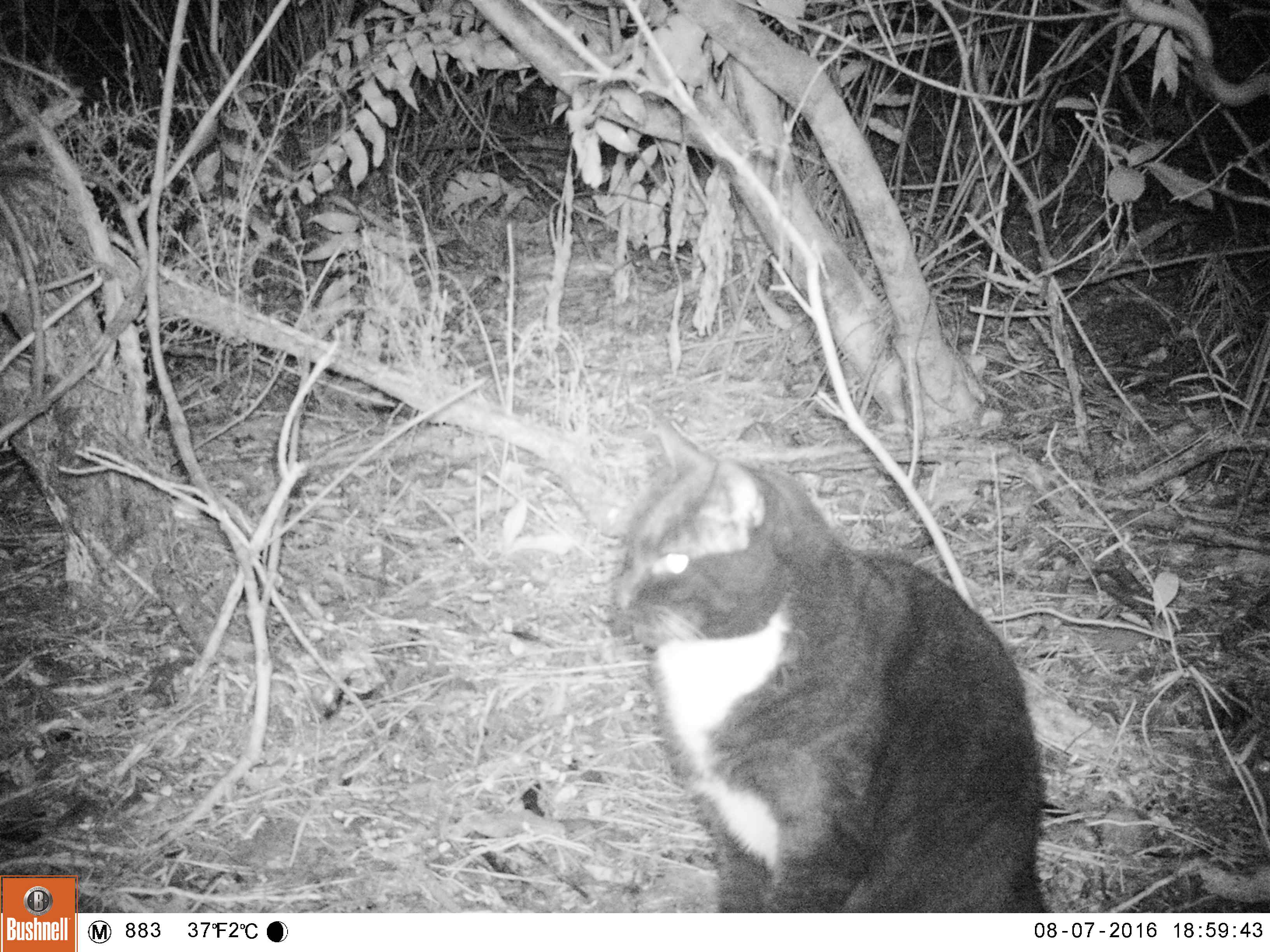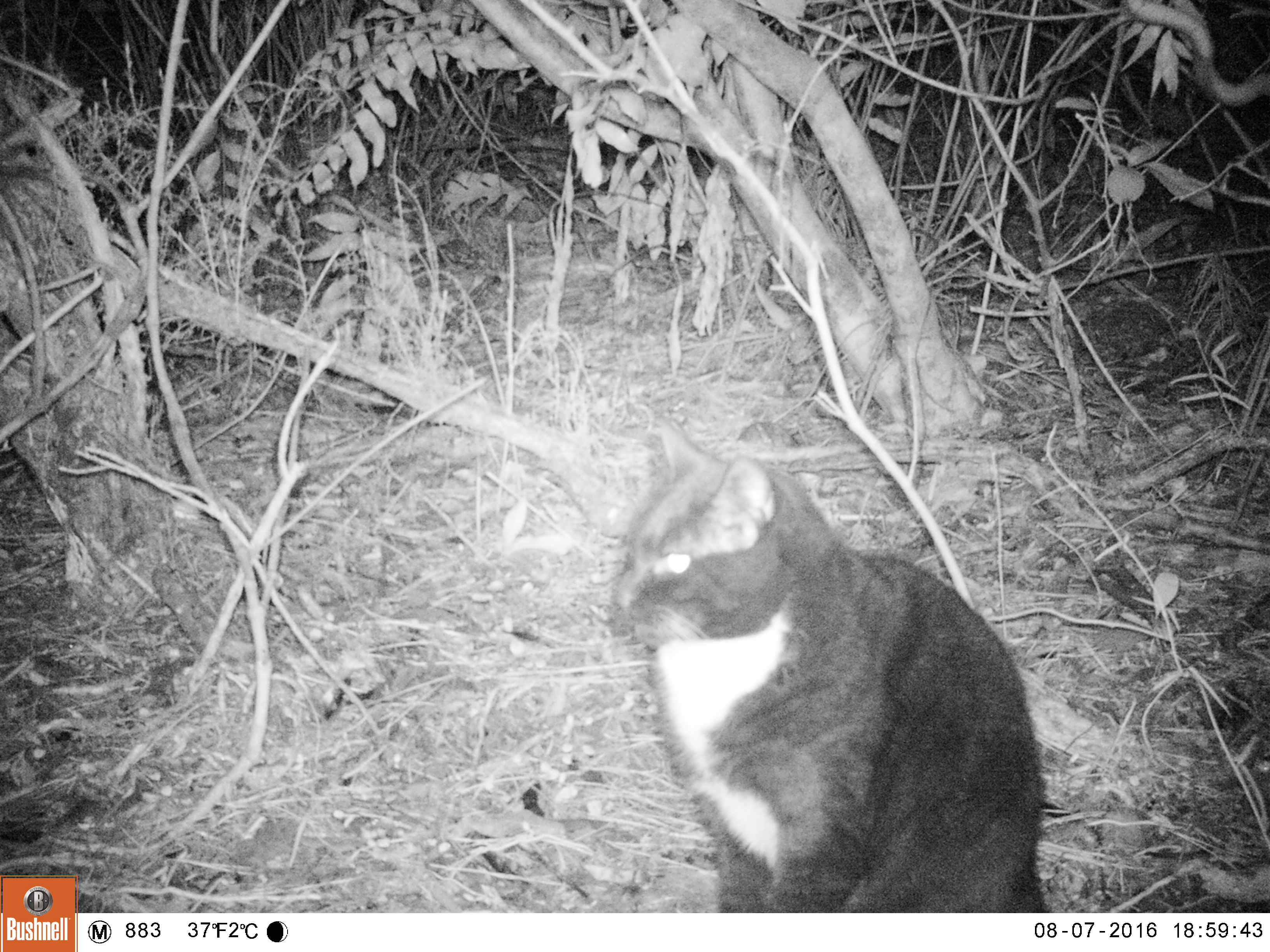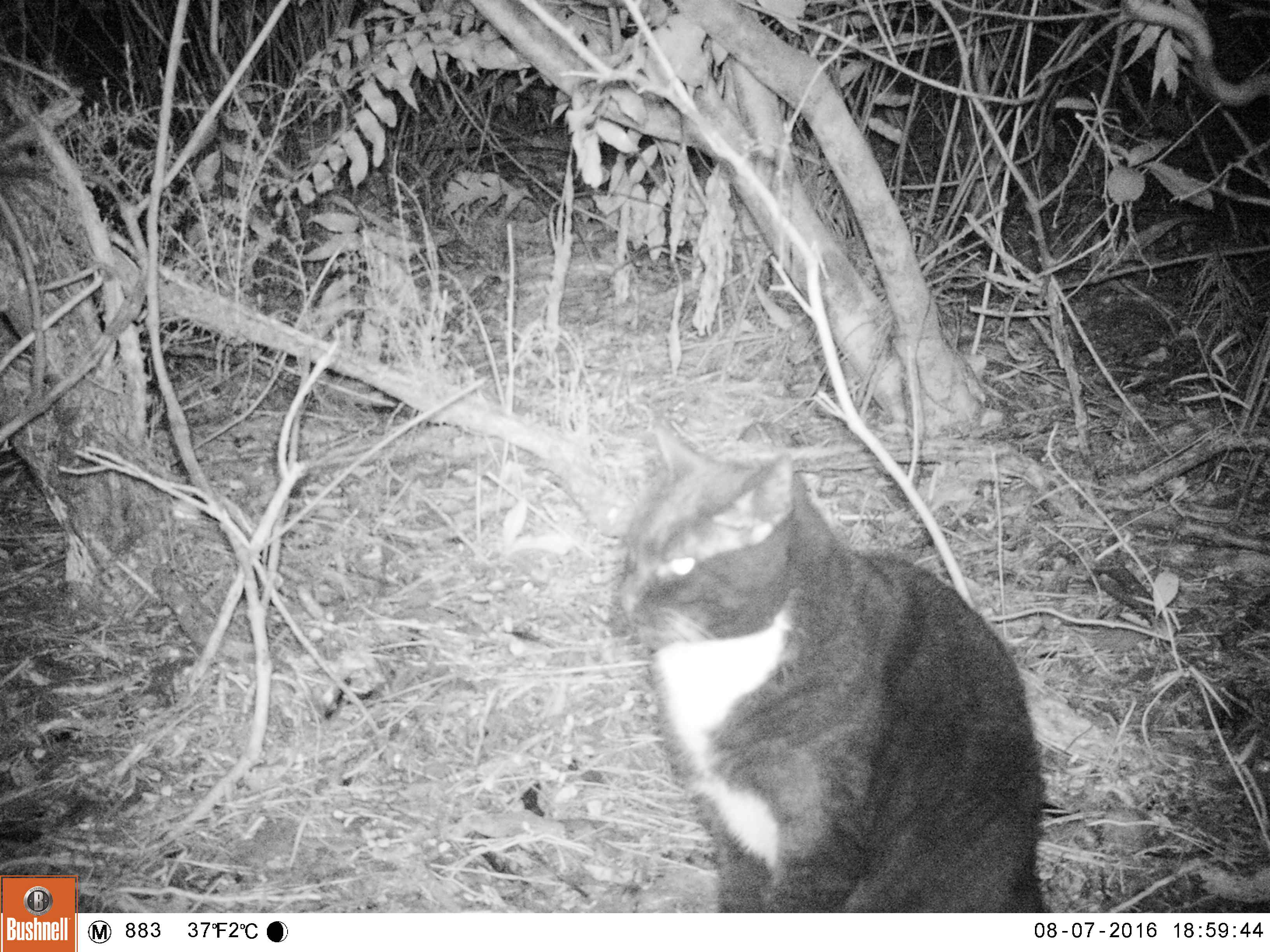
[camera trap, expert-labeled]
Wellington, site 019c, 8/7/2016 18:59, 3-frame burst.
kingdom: Animalia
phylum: Chordata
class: Mammalia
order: Carnivora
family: Felidae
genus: Felis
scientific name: Felis catus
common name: cat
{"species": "cat (Felis catus)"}